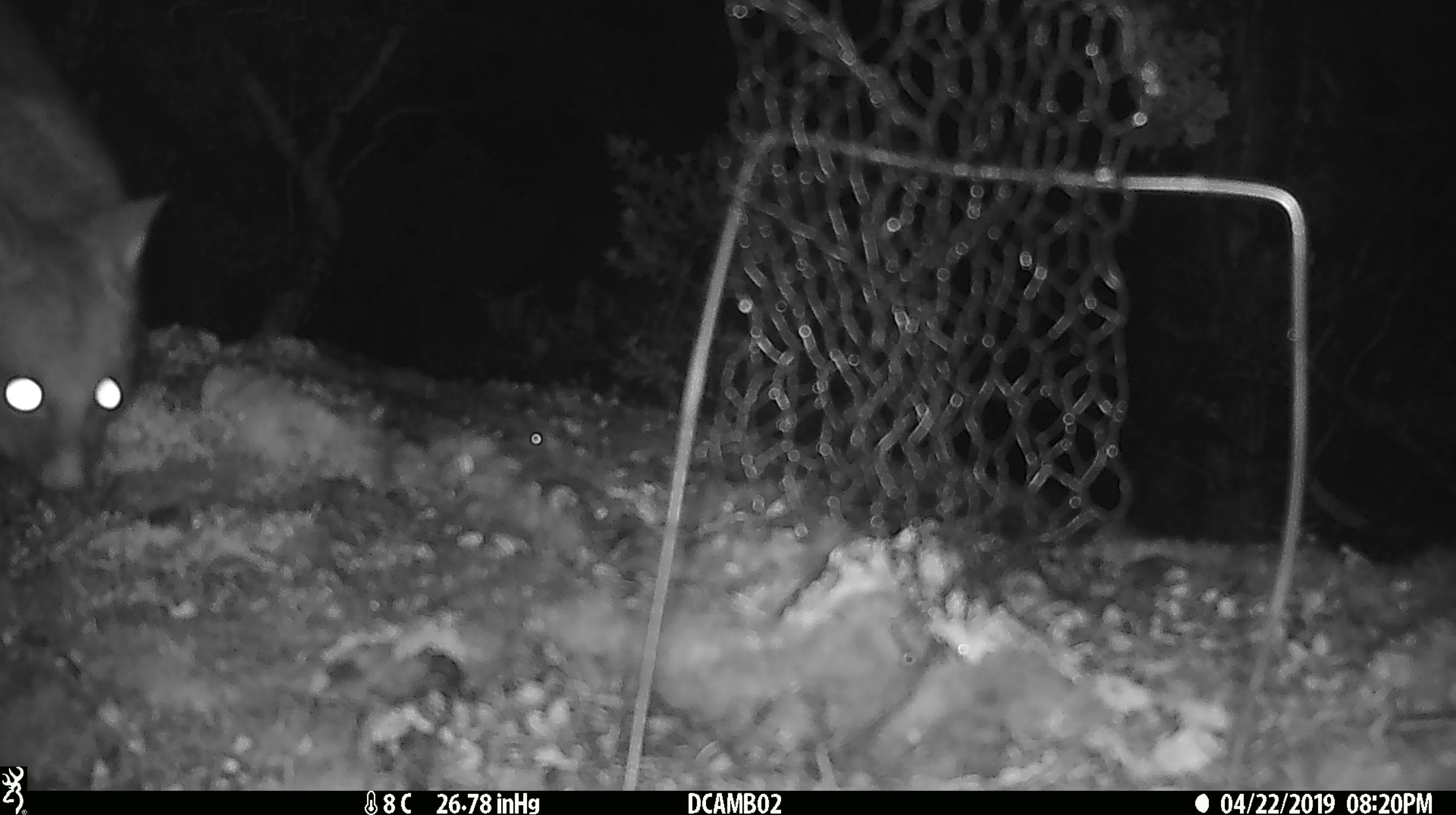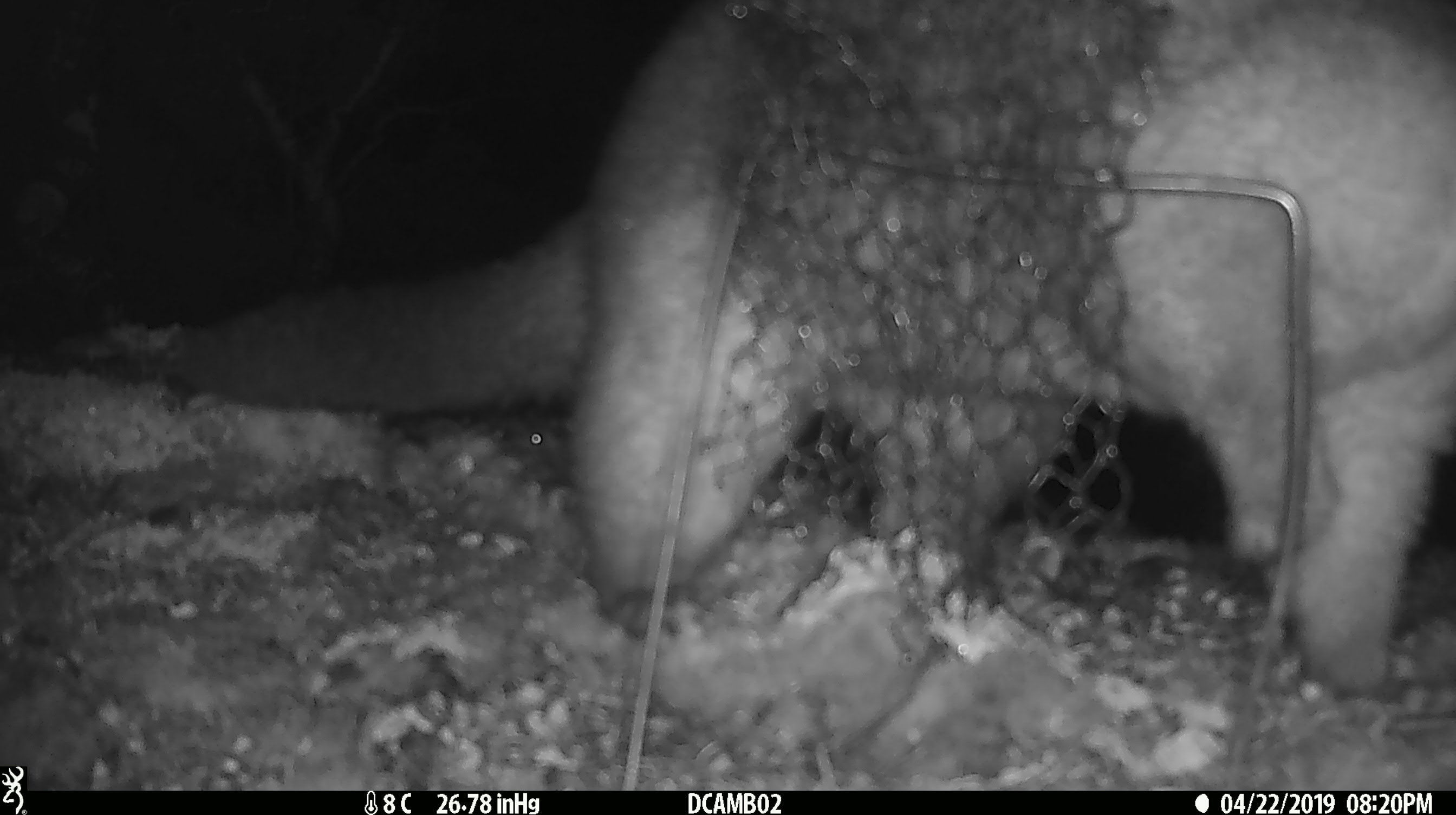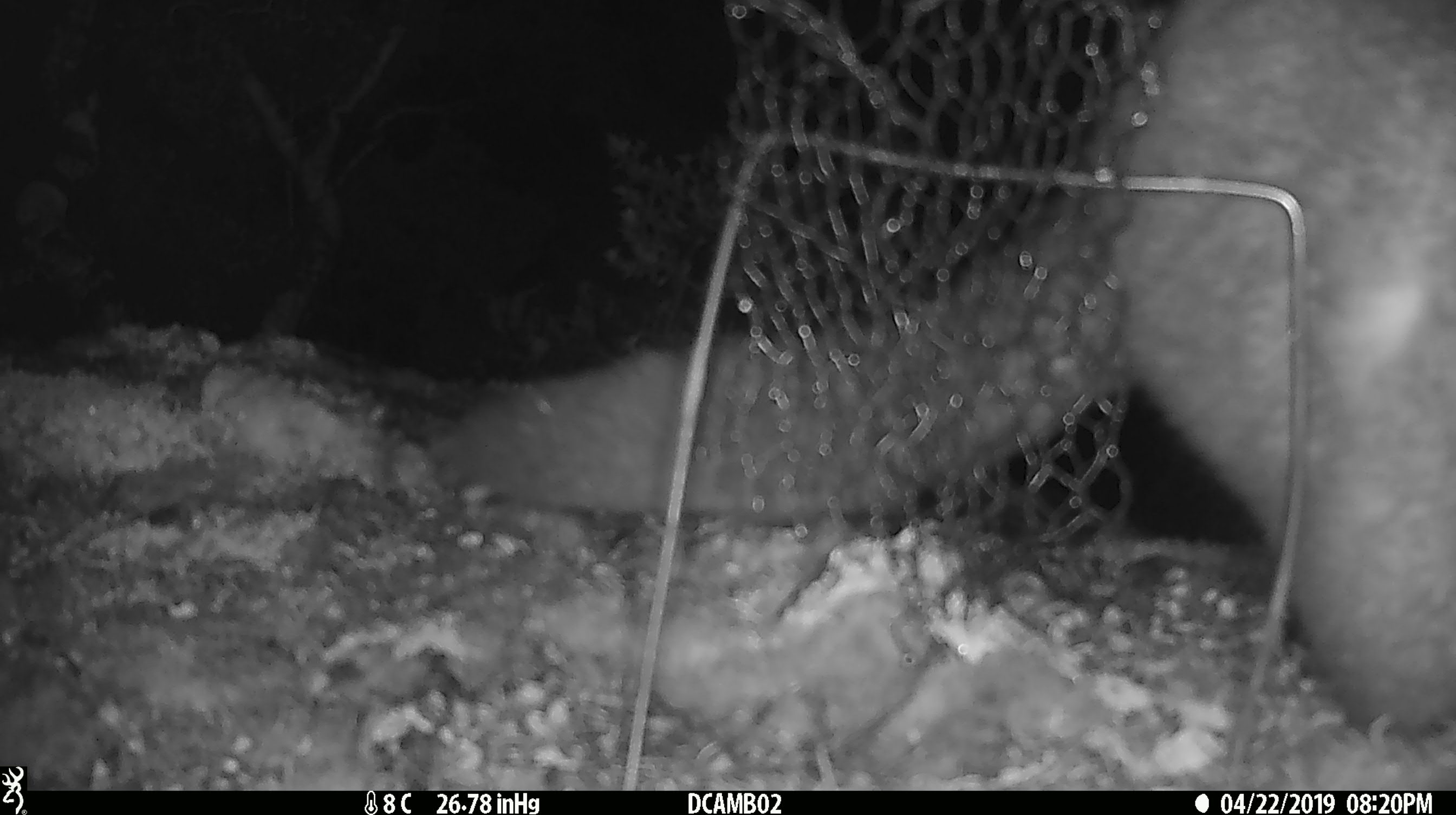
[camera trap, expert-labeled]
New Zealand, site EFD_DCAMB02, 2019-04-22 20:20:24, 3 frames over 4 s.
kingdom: Animalia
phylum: Chordata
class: Mammalia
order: Diprotodontia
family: Phalangeridae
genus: Trichosurus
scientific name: Trichosurus vulpecula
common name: common brushtail possum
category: possum